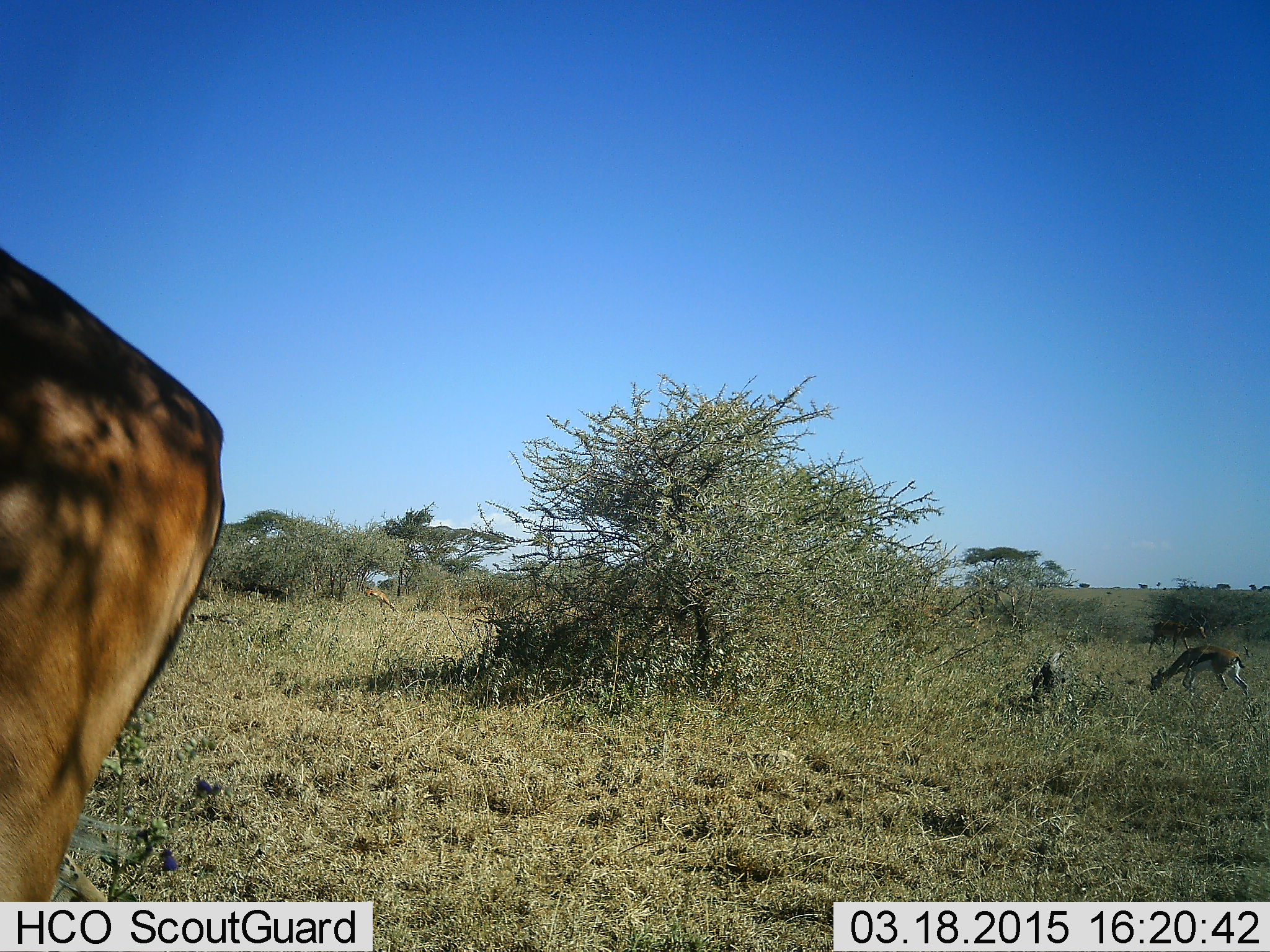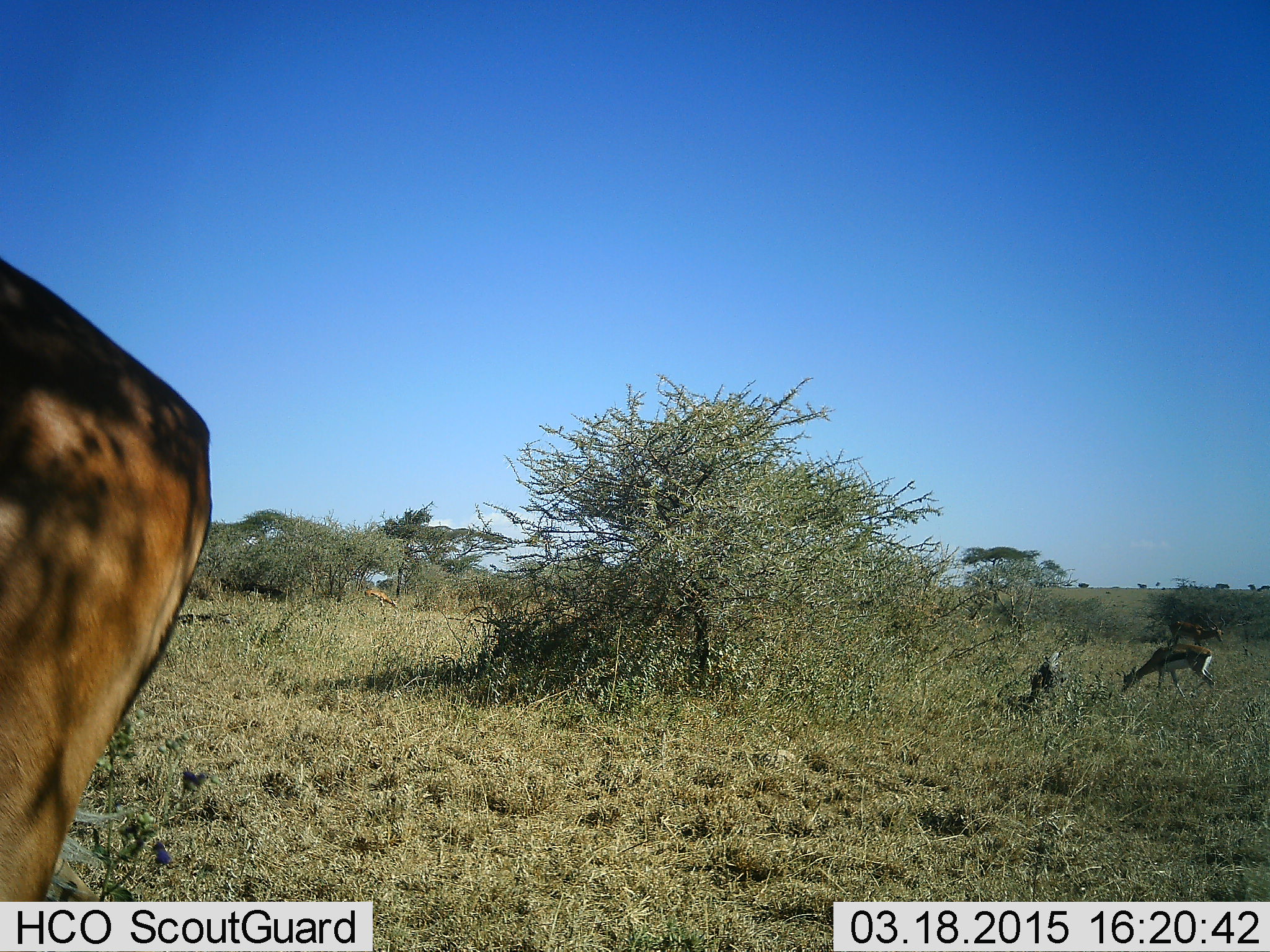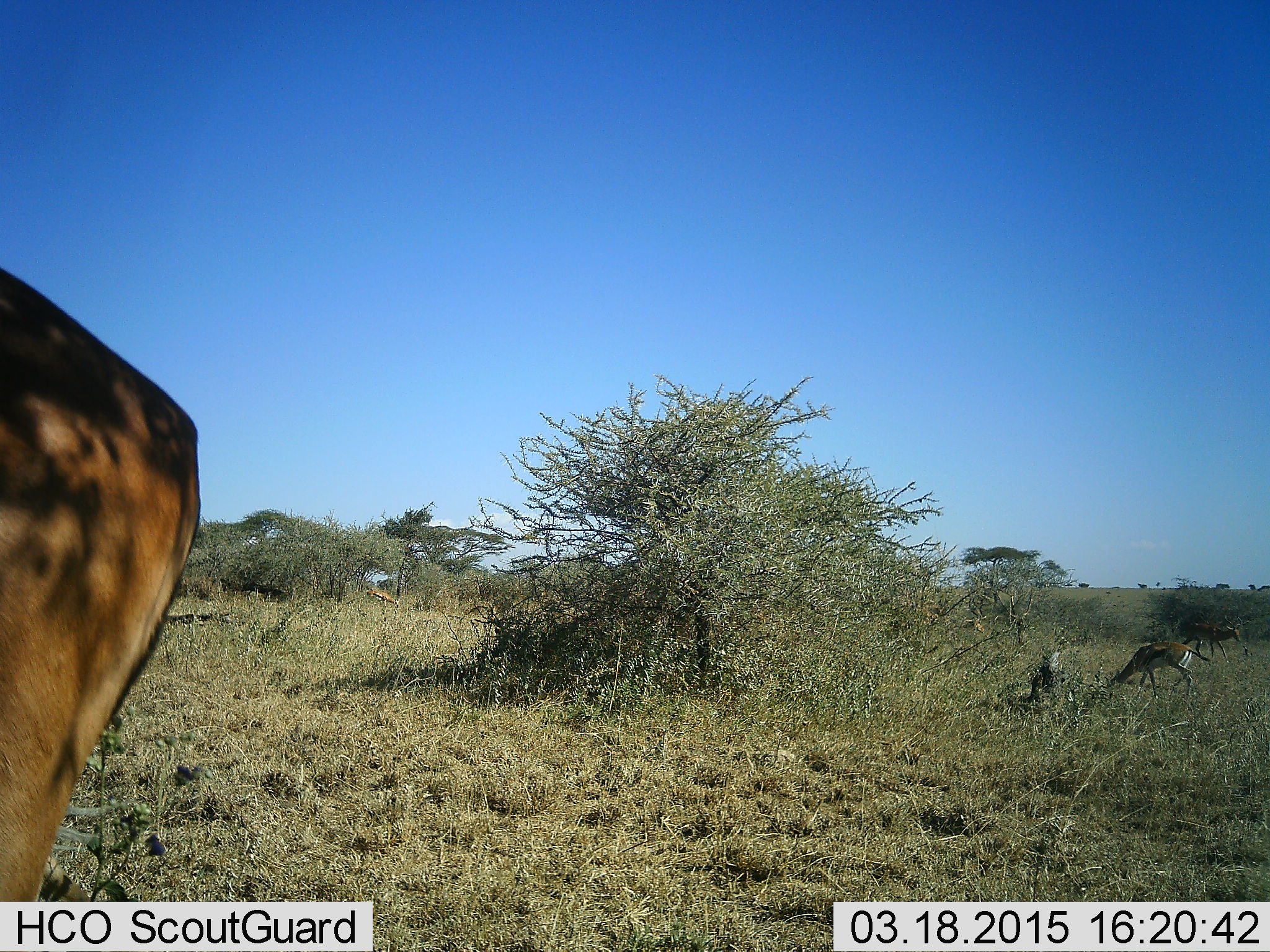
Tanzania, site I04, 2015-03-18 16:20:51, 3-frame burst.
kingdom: Animalia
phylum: Chordata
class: Mammalia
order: Artiodactyla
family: Bovidae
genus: Eudorcas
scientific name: Eudorcas thomsonii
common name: thomson's gazelle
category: gazellethomsons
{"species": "gazellethomsons (thomson's gazelle) (Eudorcas thomsonii)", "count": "2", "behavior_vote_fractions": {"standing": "56%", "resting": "0%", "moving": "19%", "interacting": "0%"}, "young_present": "0%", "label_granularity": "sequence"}